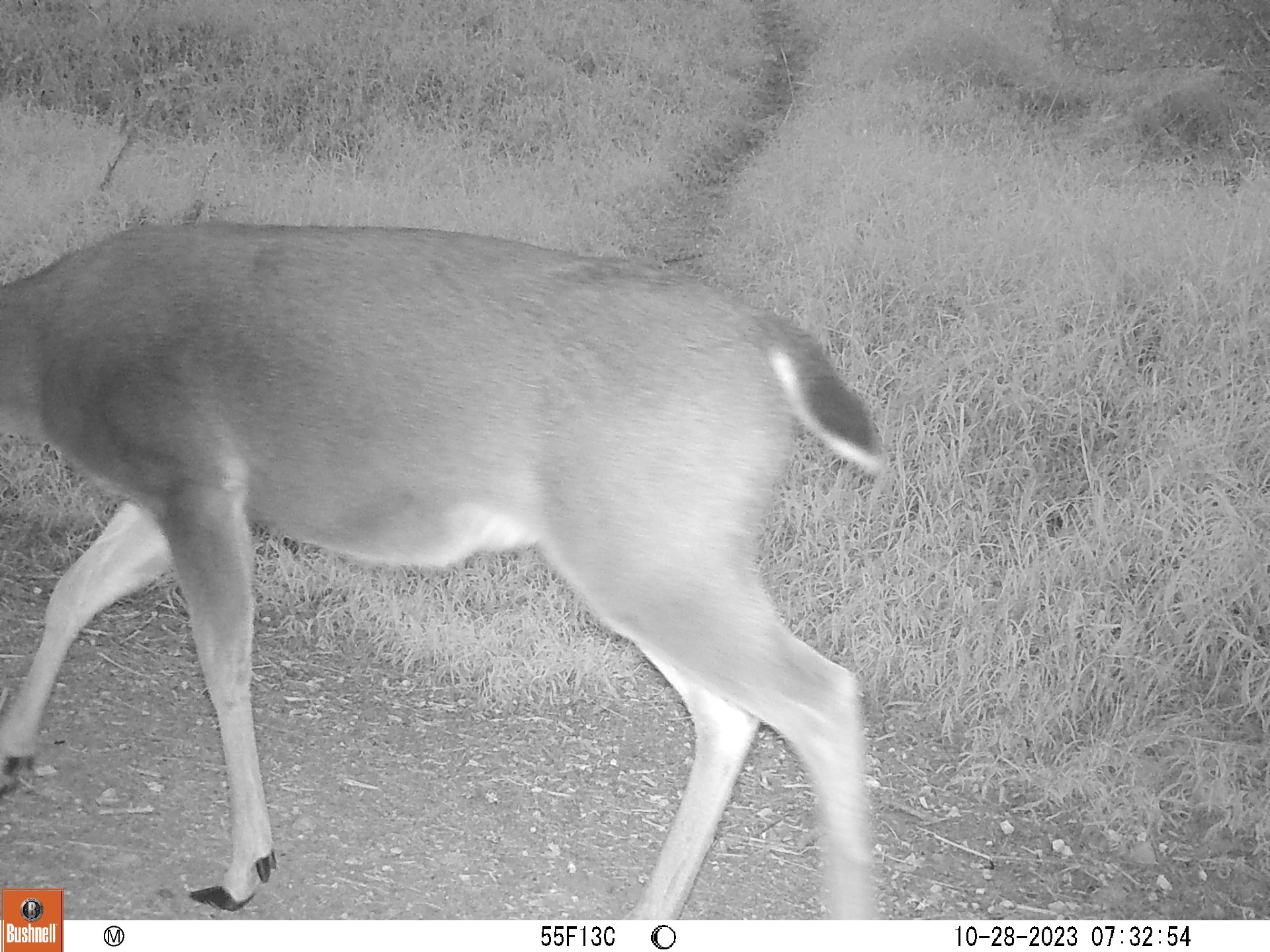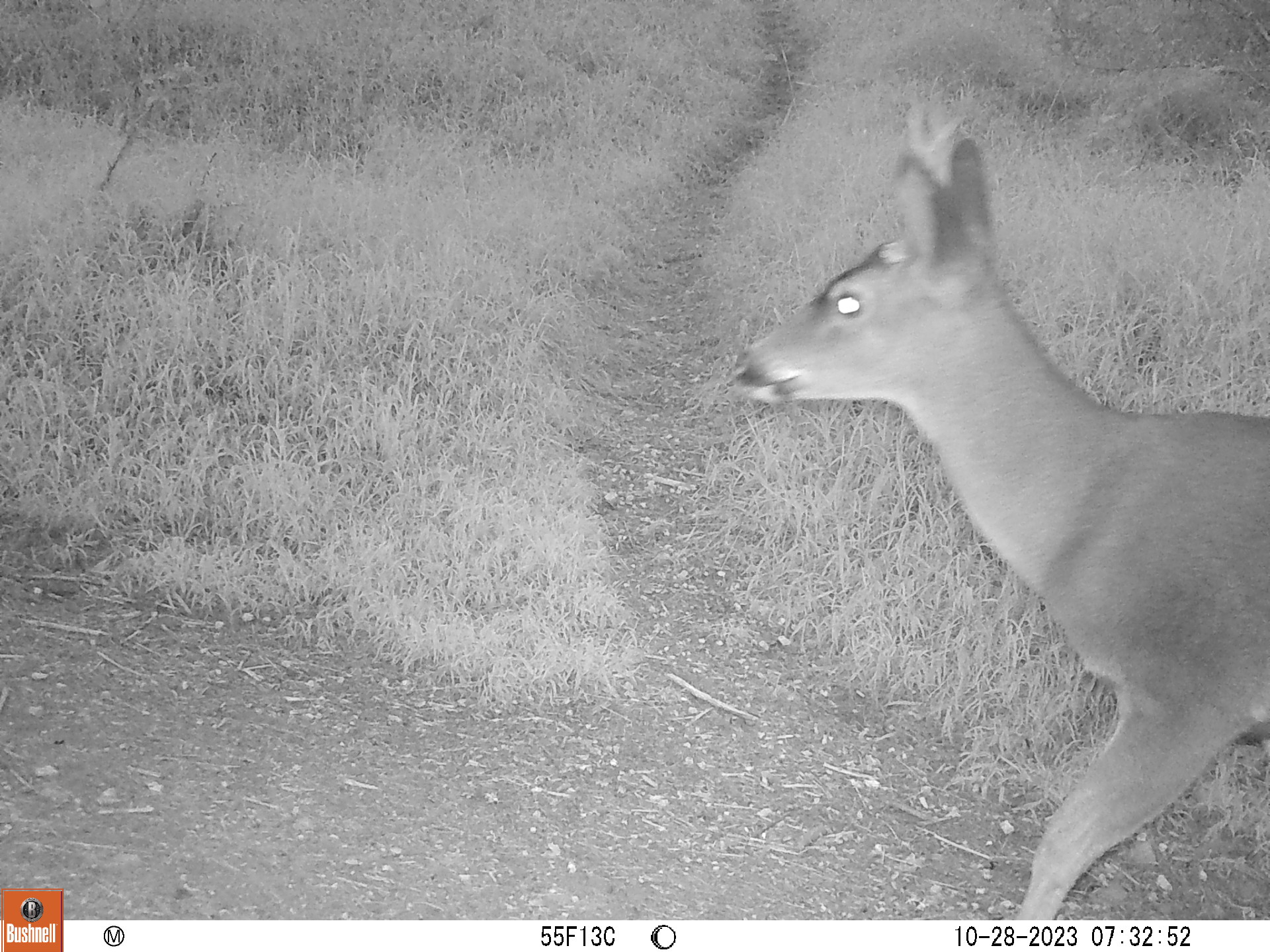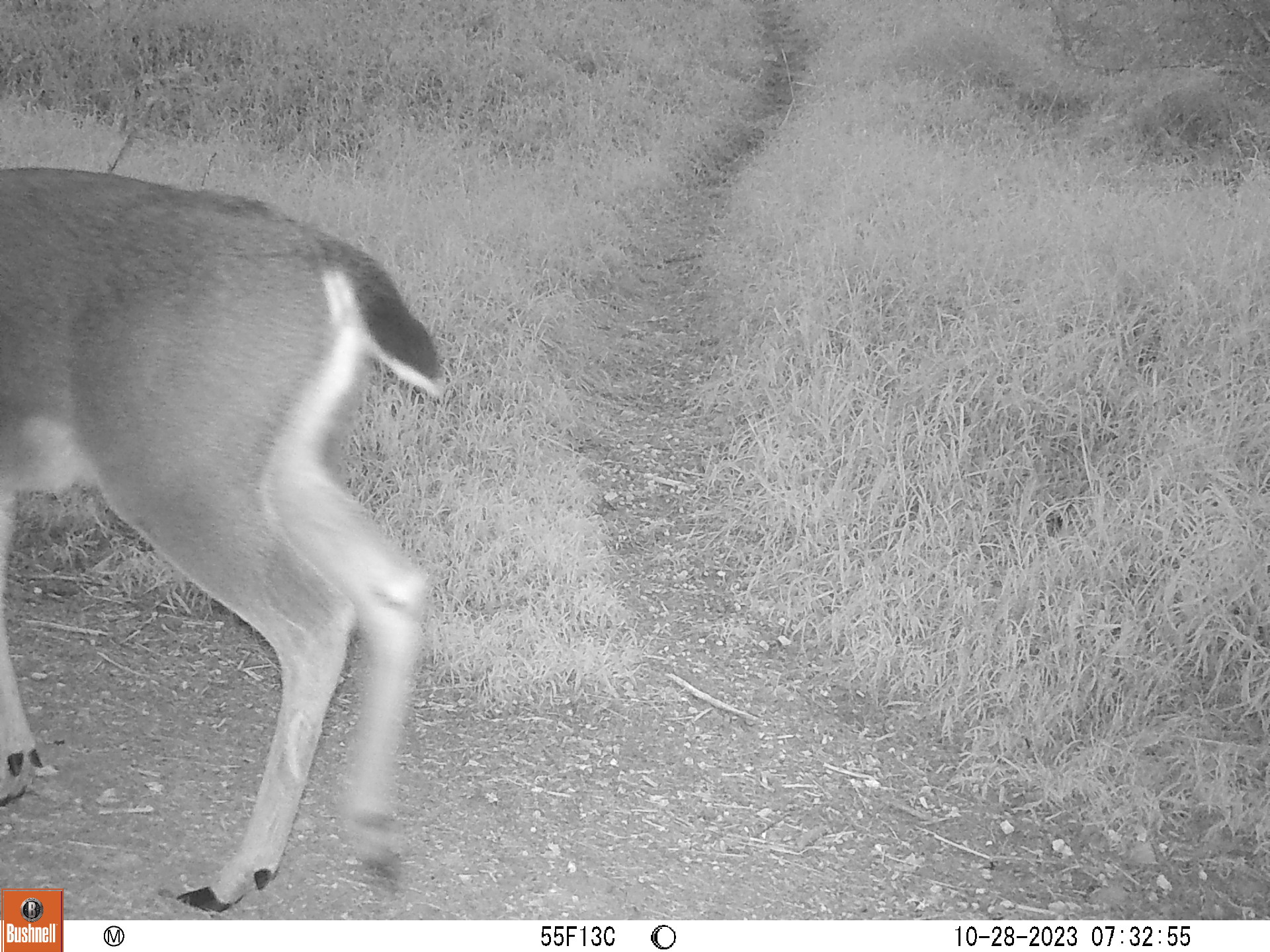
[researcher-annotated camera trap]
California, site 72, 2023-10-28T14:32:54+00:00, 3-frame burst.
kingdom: Animalia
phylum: Chordata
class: Mammalia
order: Artiodactyla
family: Cervidae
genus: Odocoileus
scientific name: Odocoileus hemionus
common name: mule deer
Mule deer (Odocoileus hemionus).